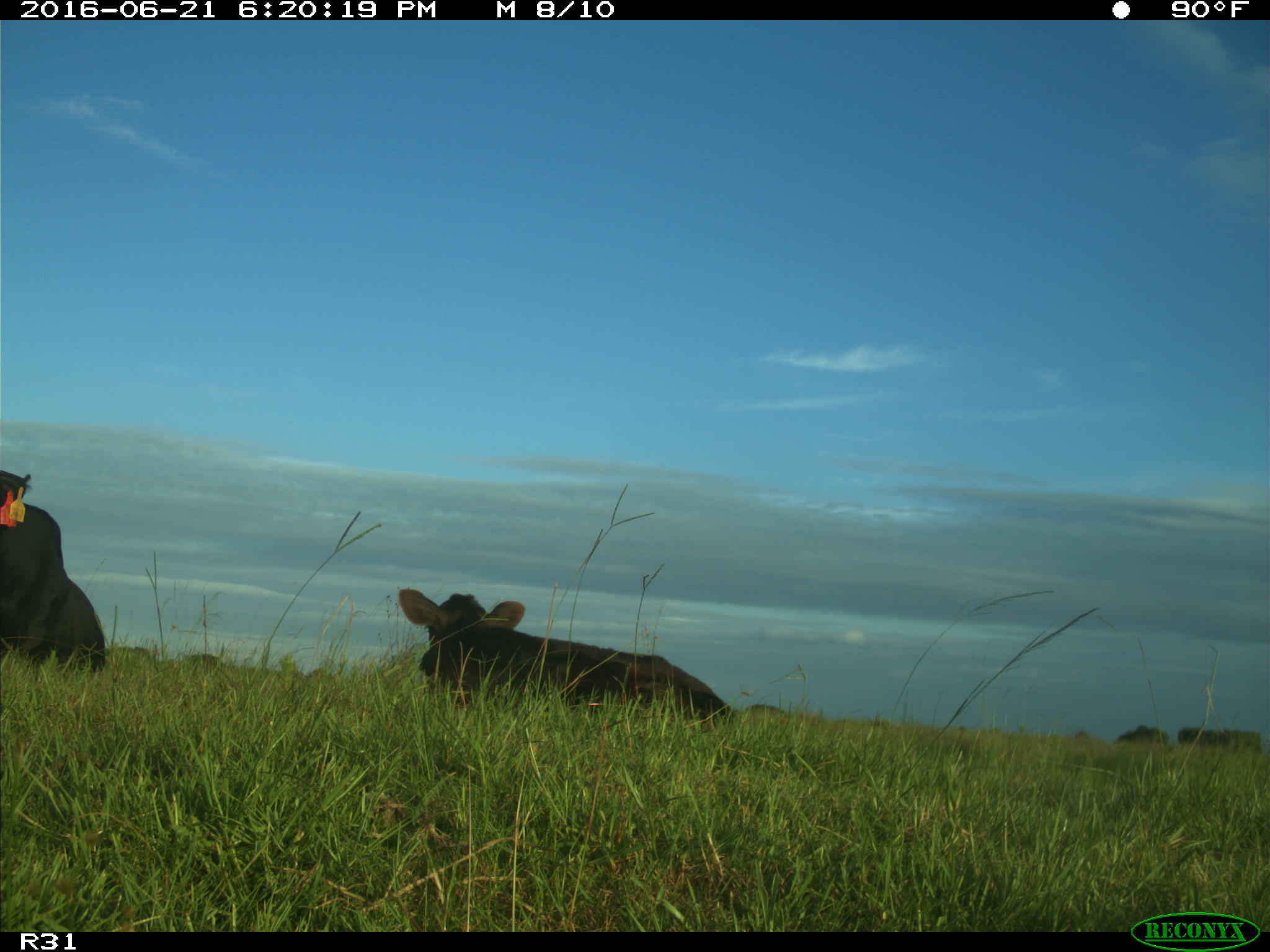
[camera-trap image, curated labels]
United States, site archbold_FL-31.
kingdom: Animalia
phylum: Chordata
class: Mammalia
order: Artiodactyla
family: Bovidae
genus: Bos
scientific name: Bos taurus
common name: domestic cow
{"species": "Bos taurus (domestic cow)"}